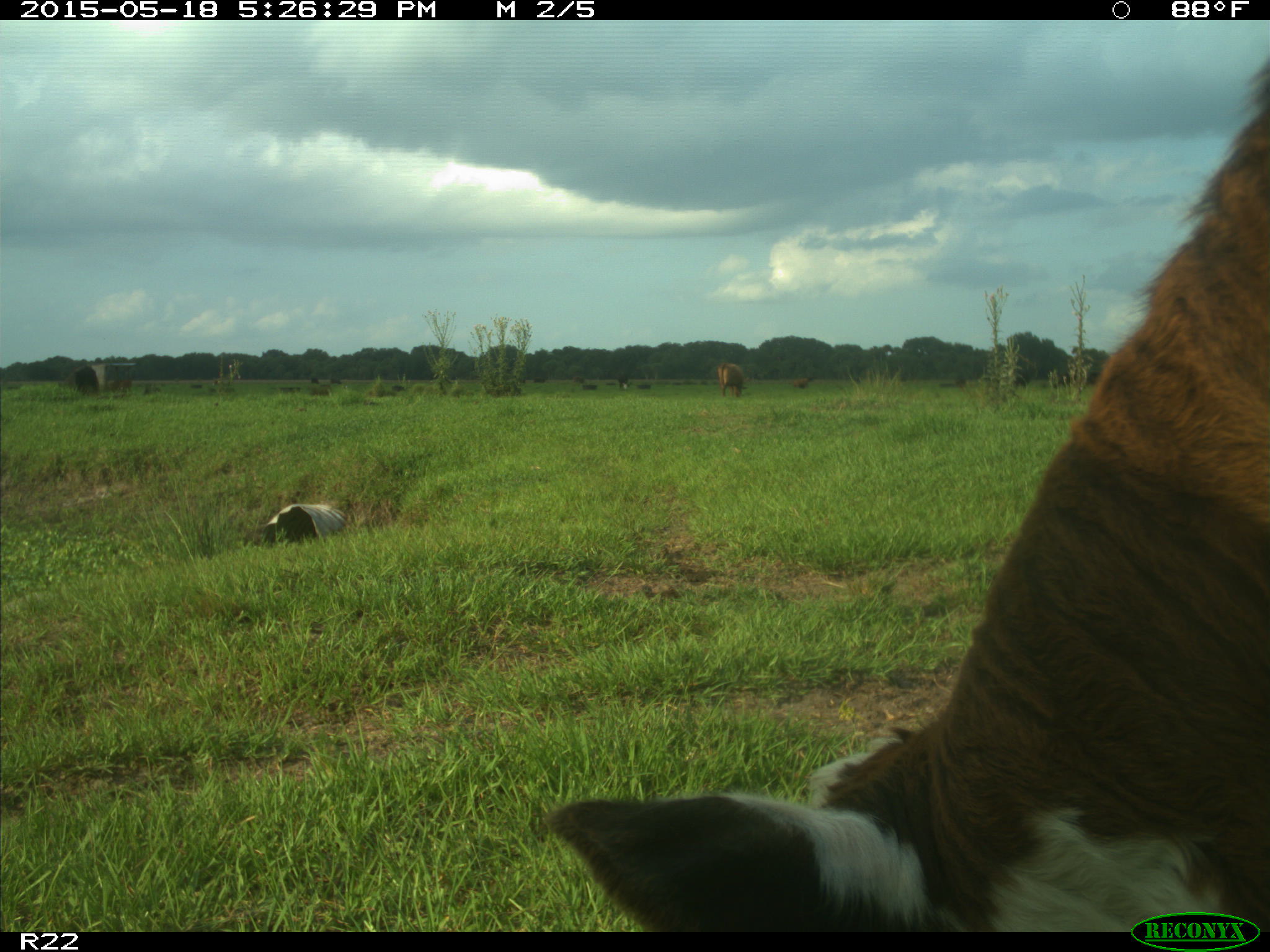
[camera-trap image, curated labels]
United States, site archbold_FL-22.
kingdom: Animalia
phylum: Chordata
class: Mammalia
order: Artiodactyla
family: Bovidae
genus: Bos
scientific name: Bos taurus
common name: domestic cow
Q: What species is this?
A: Bos taurus (domestic cow).